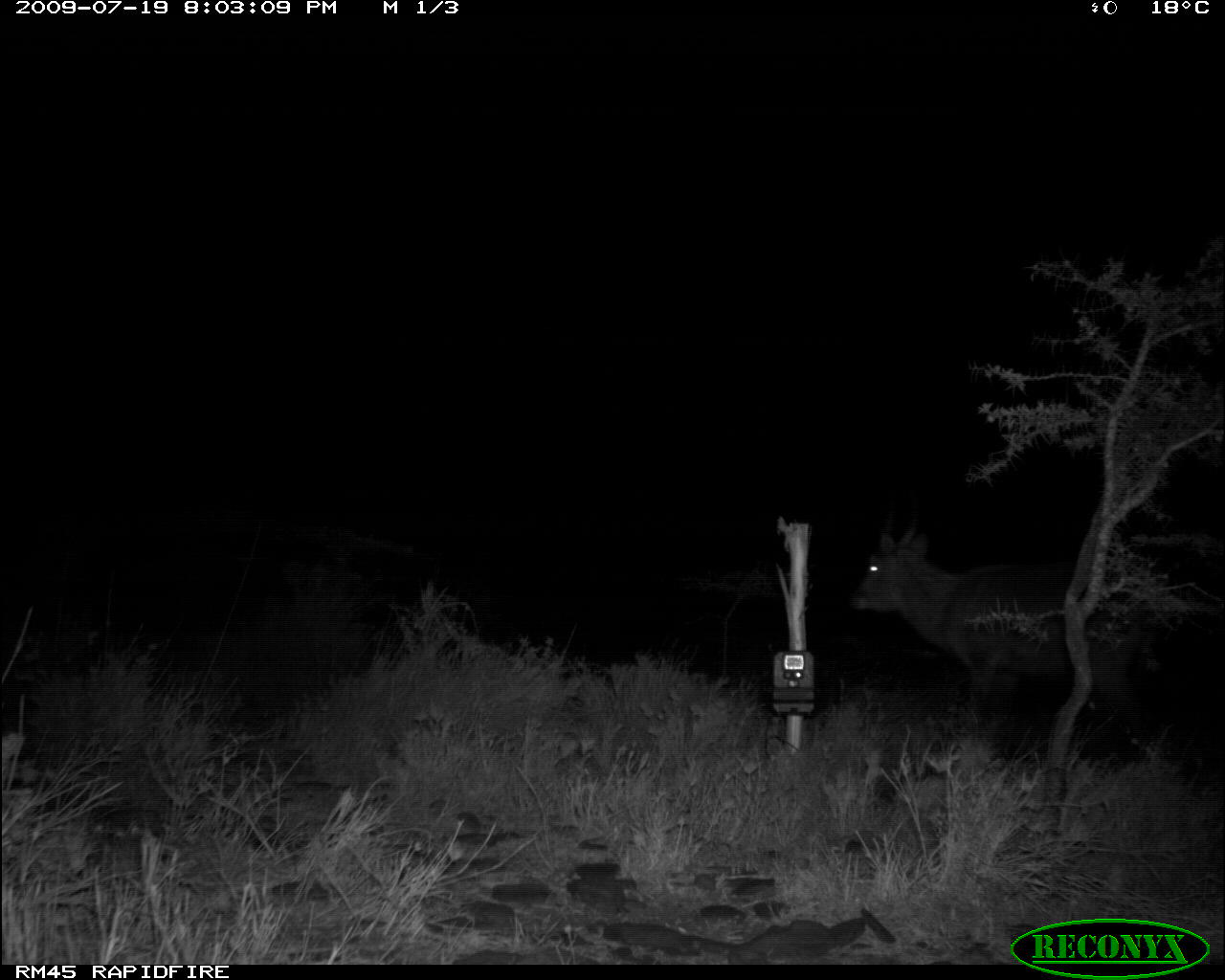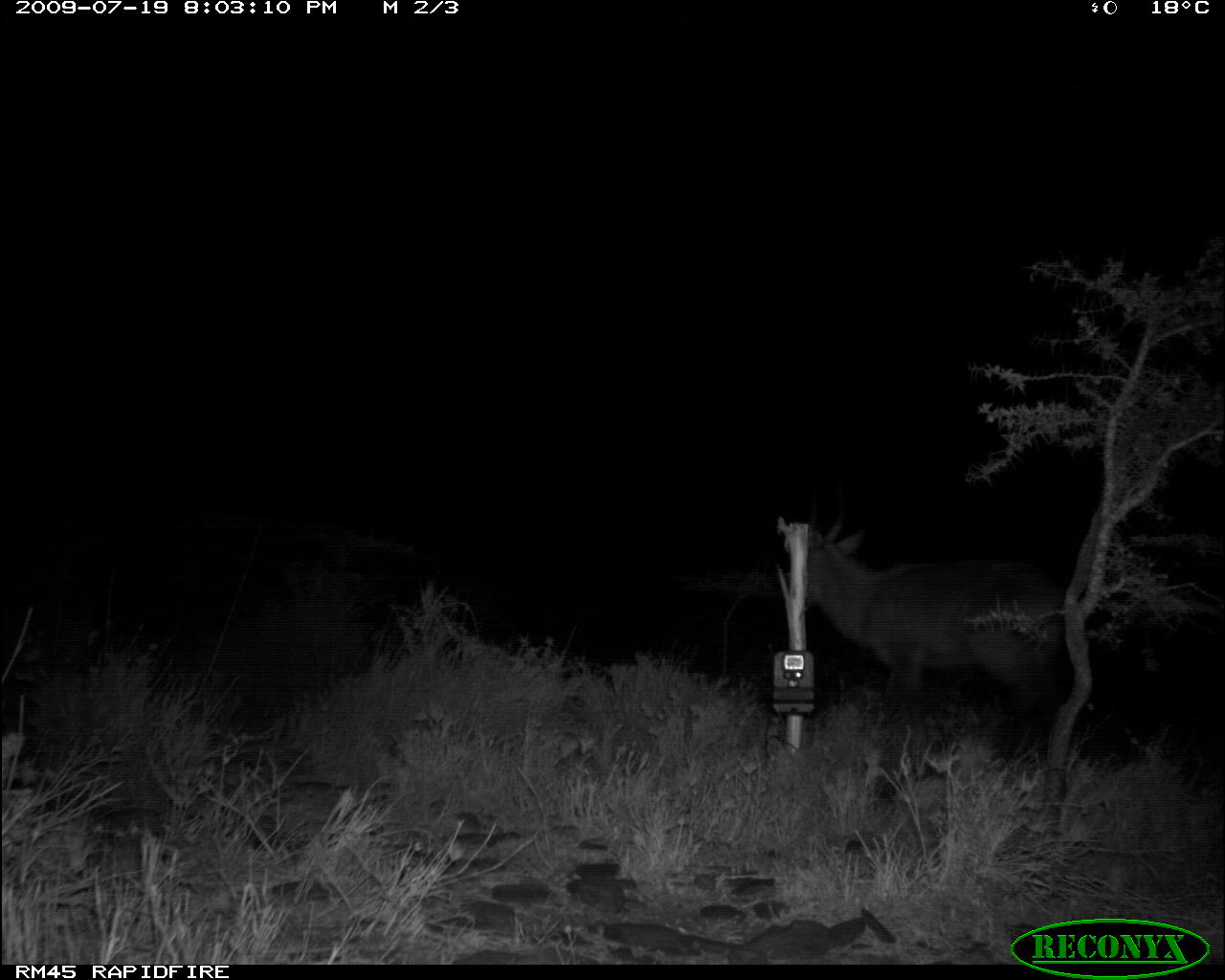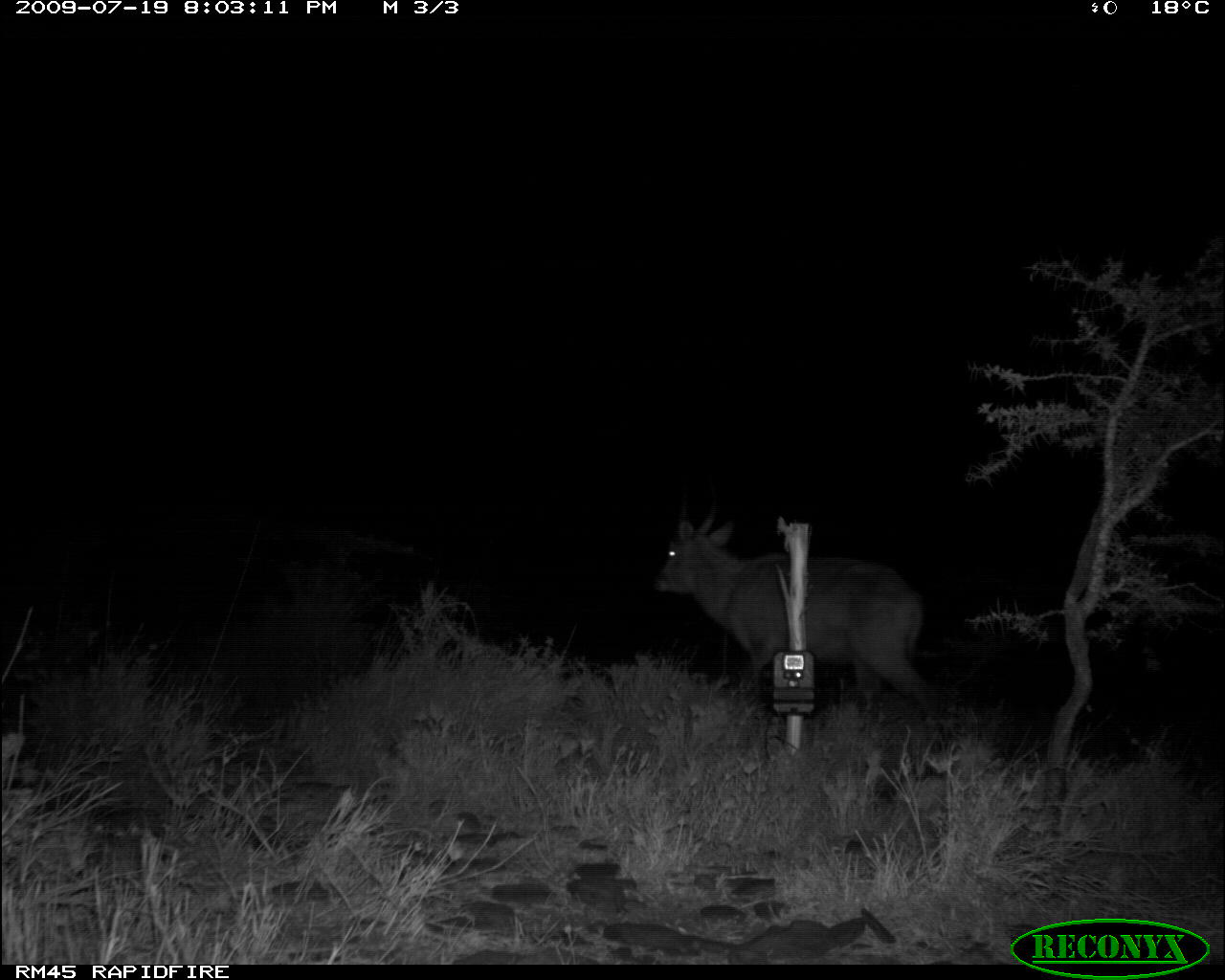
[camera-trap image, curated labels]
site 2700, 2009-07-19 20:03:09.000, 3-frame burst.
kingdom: Animalia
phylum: Chordata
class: Mammalia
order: Artiodactyla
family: Bovidae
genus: Kobus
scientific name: Kobus ellipsiprymnus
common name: waterbuck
Kobus ellipsiprymnus (waterbuck), count 1.